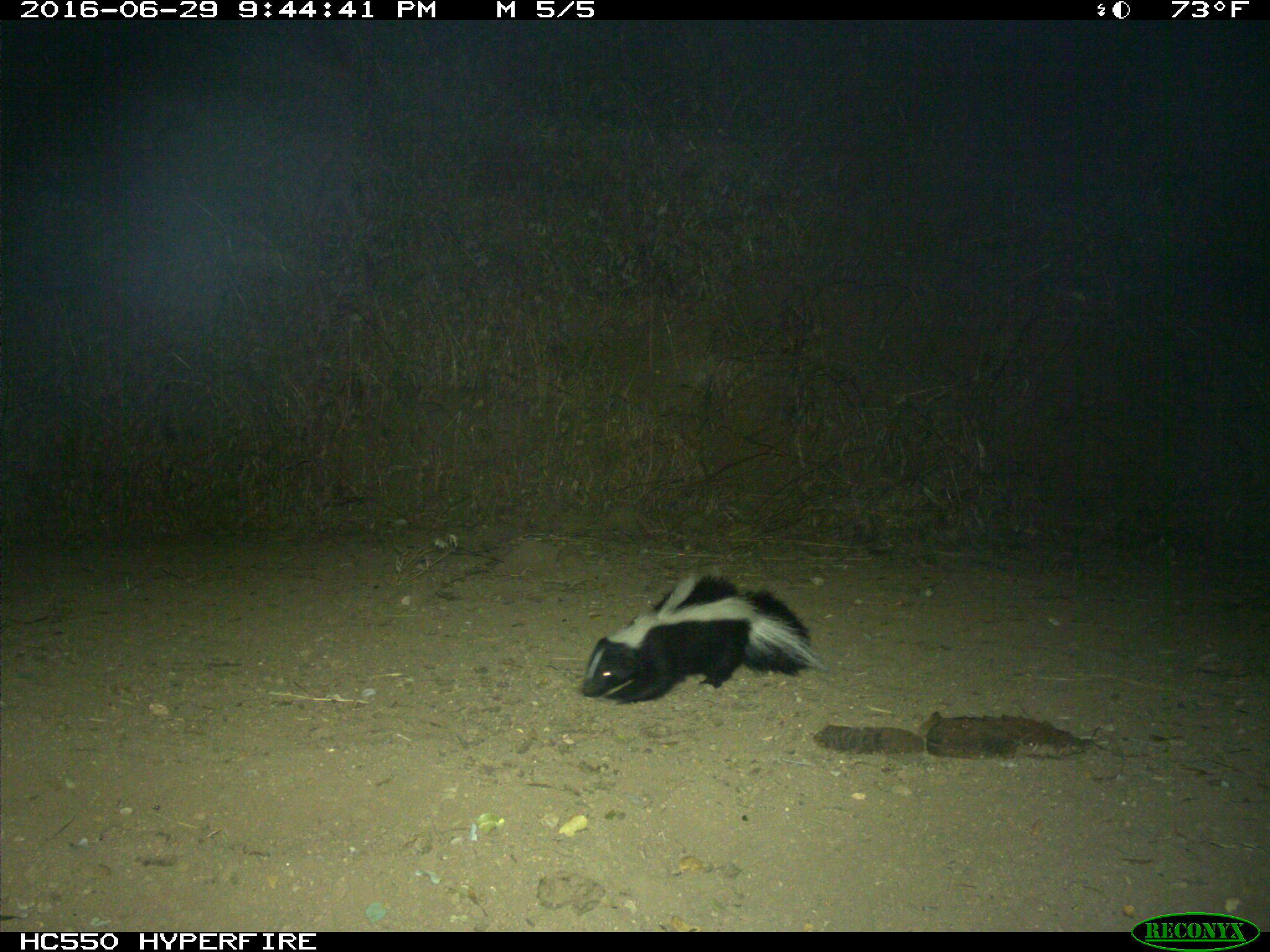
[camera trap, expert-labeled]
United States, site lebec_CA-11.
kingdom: Animalia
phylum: Chordata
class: Mammalia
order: Carnivora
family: Mephitidae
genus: Mephitis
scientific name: Mephitis mephitis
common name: striped skunk